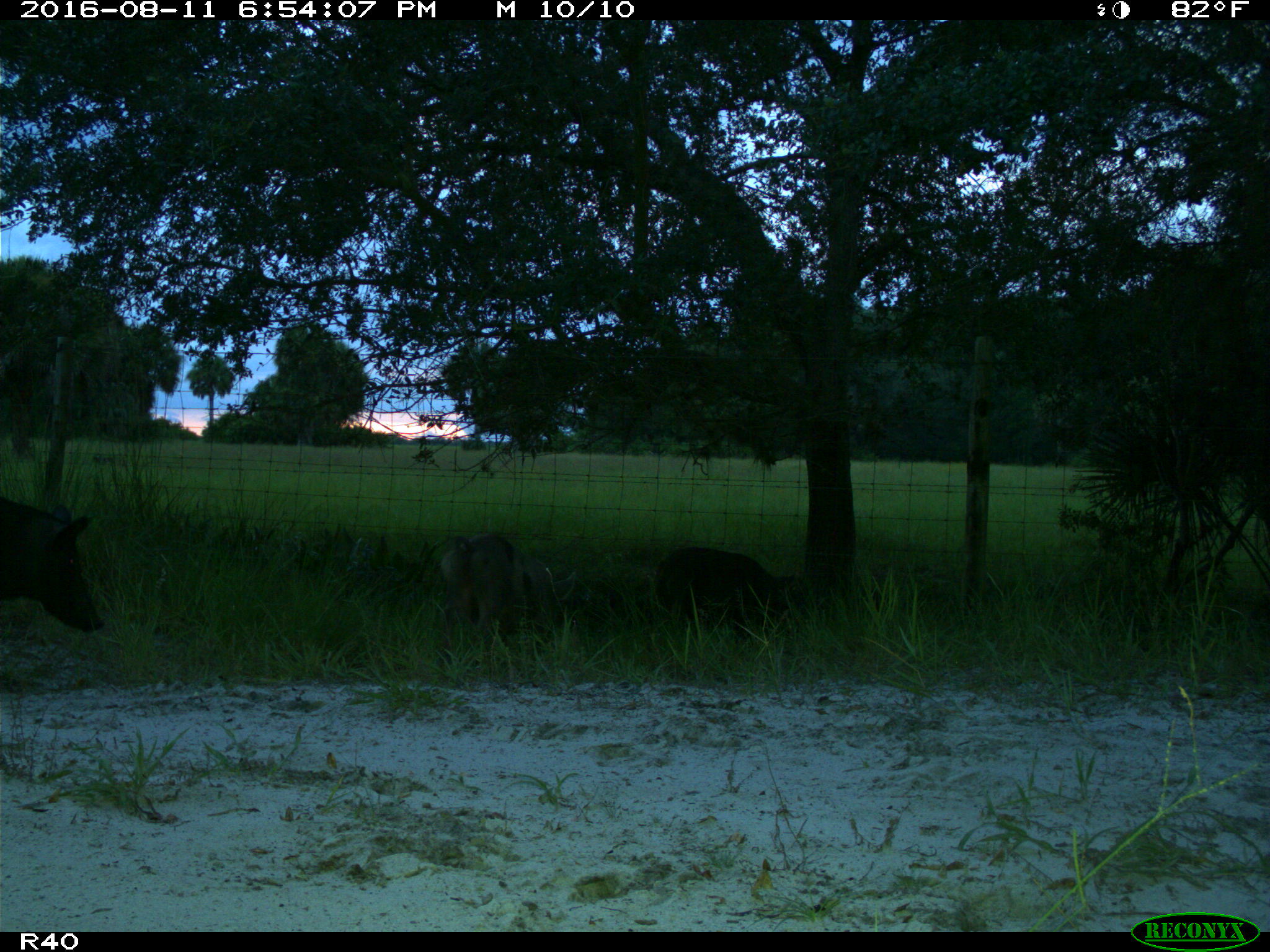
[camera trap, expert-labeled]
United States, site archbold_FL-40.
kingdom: Animalia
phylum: Chordata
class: Mammalia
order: Artiodactyla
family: Suidae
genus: Sus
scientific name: Sus scrofa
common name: wild boar